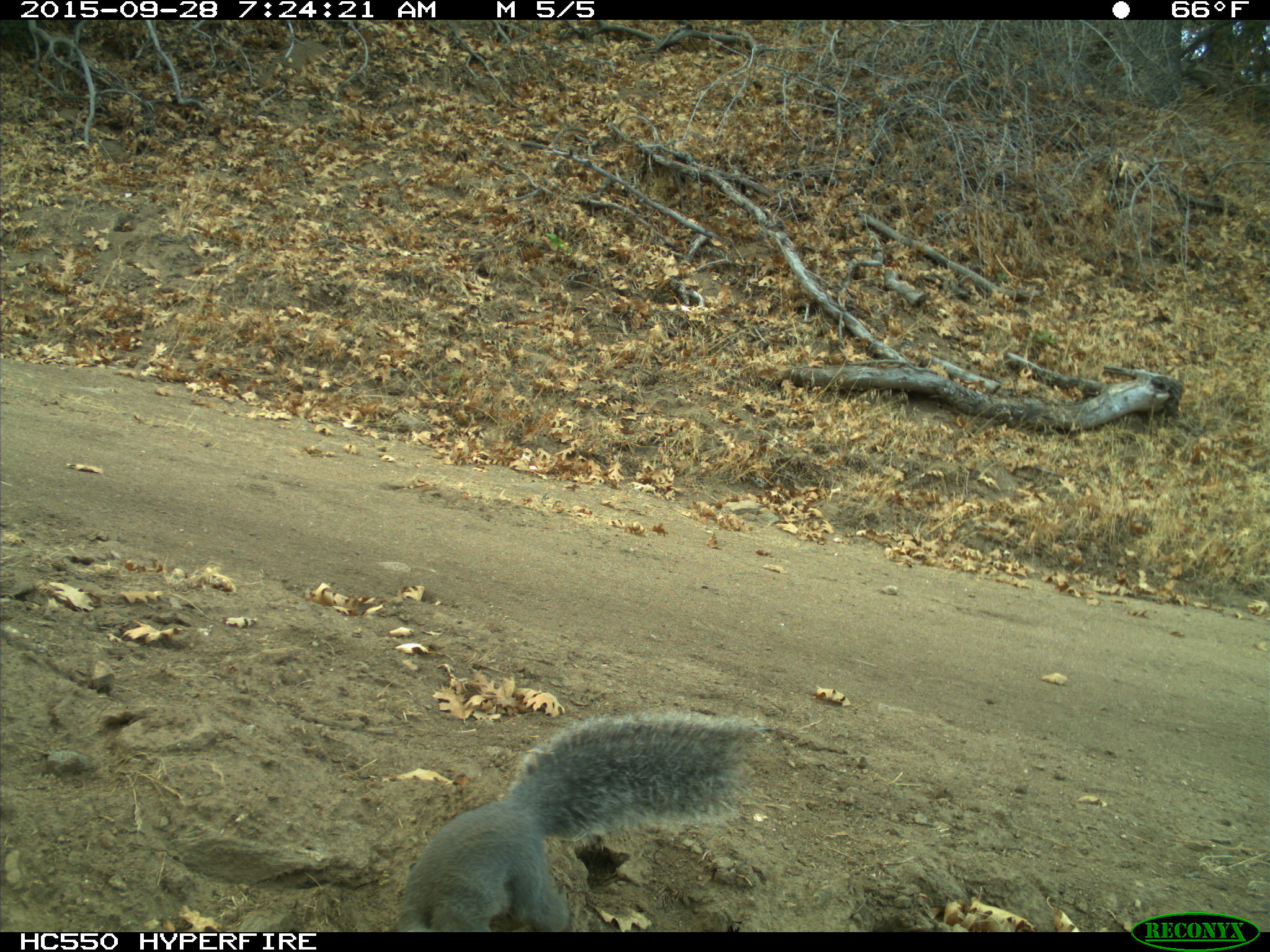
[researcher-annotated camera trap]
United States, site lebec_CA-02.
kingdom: Animalia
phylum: Chordata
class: Mammalia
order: Rodentia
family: Sciuridae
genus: Sciurus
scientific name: Sciurus carolinensis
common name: eastern gray squirrel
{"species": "Sciurus carolinensis (eastern gray squirrel)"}